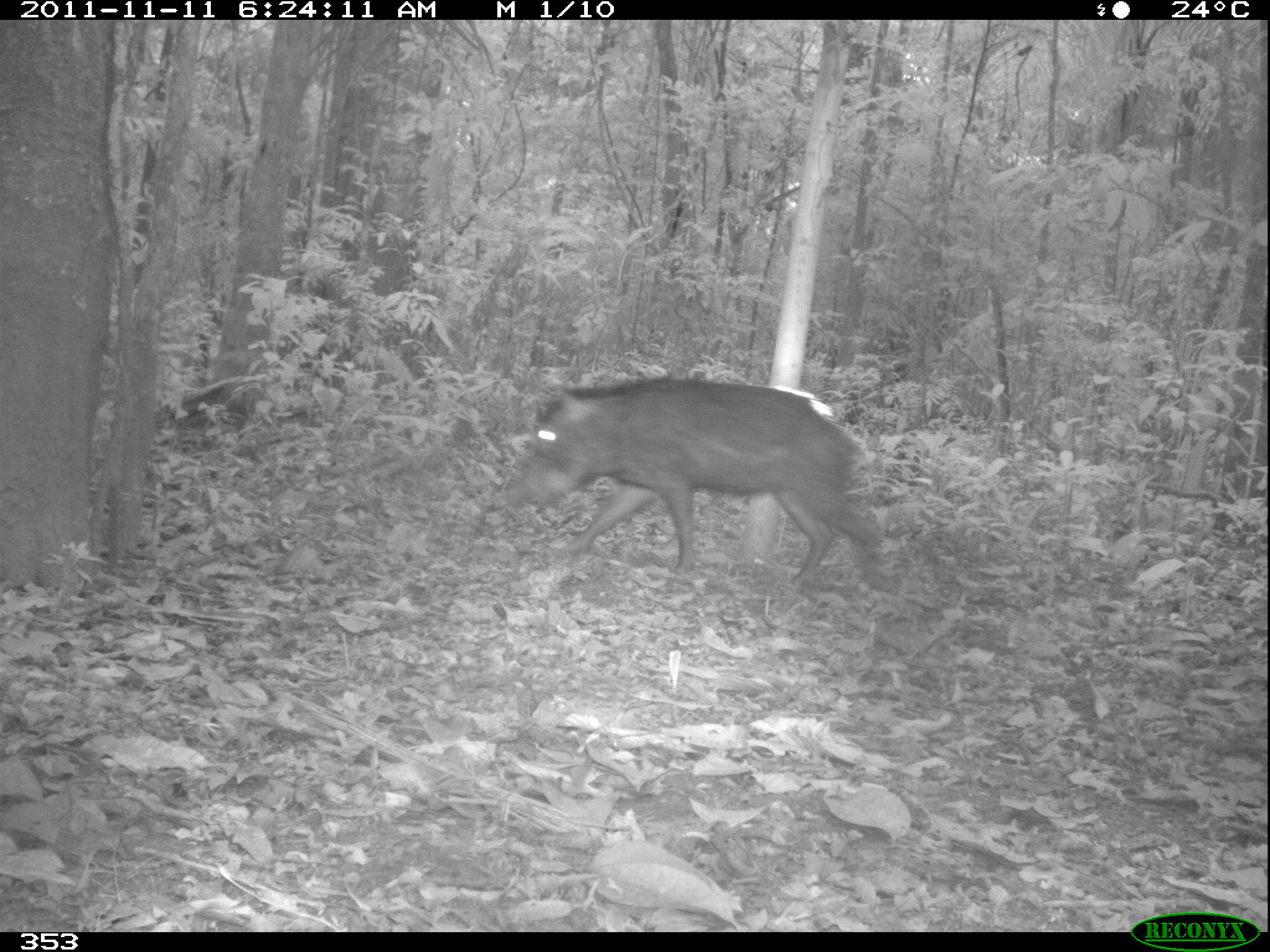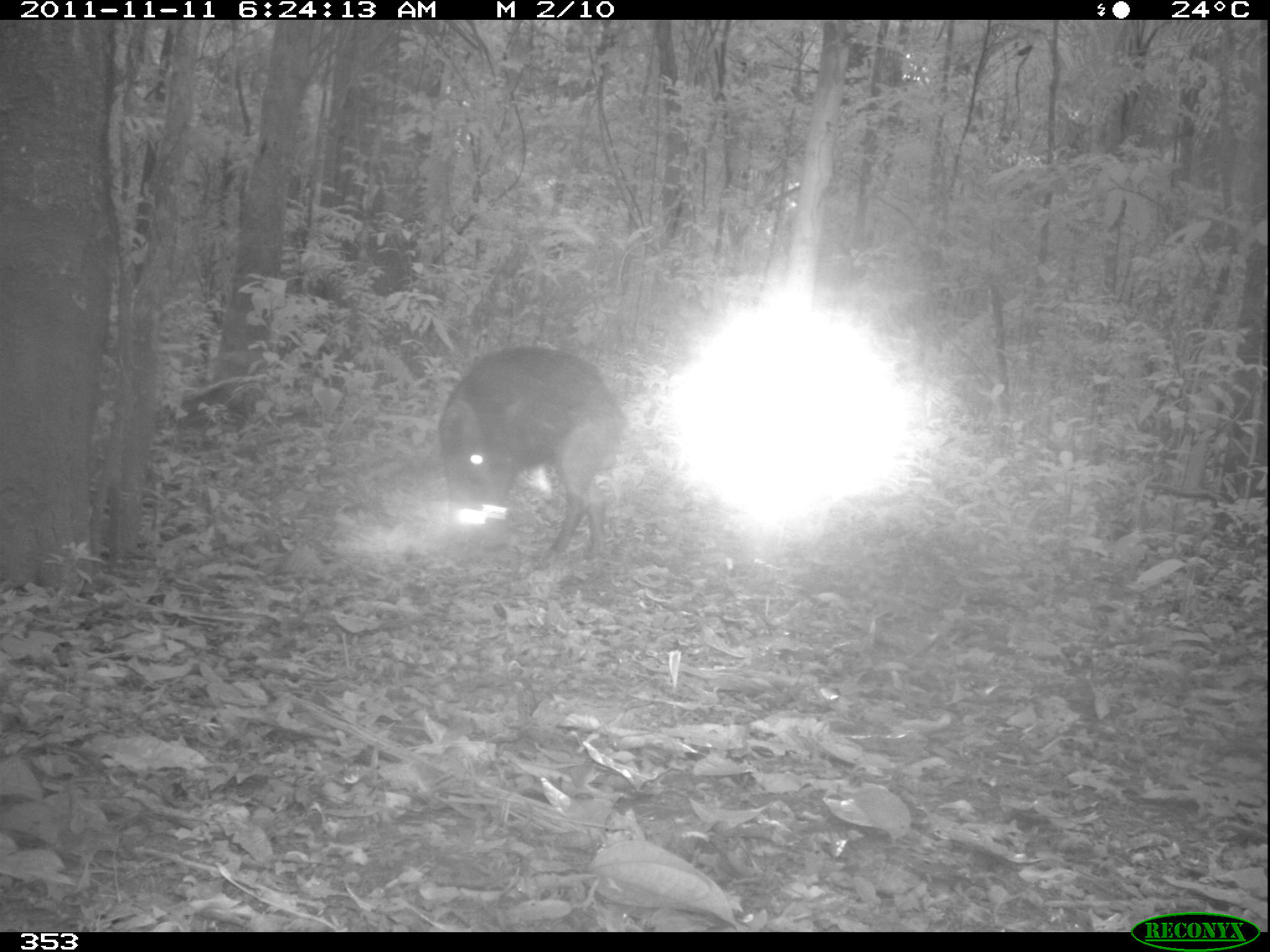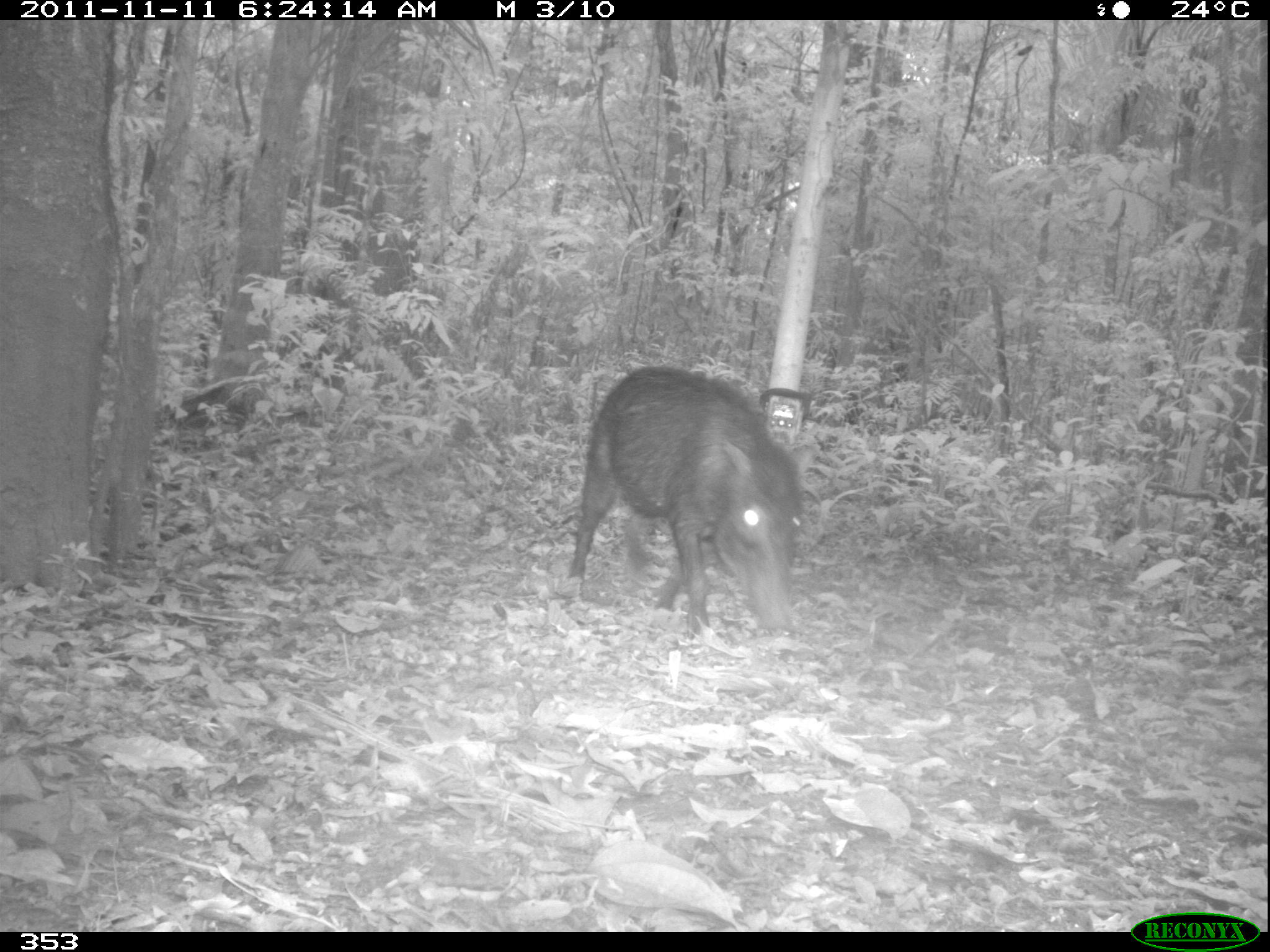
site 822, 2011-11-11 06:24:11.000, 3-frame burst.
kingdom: Animalia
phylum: Chordata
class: Mammalia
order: Artiodactyla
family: Tayassuidae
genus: Tayassu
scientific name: Tayassu pecari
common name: white-lipped peccary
Tayassu pecari (white-lipped peccary).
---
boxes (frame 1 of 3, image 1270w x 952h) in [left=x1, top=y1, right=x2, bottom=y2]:
tayassu pecari: [left=505, top=376, right=883, bottom=588]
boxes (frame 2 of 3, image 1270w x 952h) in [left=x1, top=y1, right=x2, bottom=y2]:
tayassu pecari: [left=435, top=344, right=626, bottom=570]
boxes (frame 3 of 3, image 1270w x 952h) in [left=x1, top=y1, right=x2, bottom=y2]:
tayassu pecari: [left=565, top=364, right=817, bottom=638]